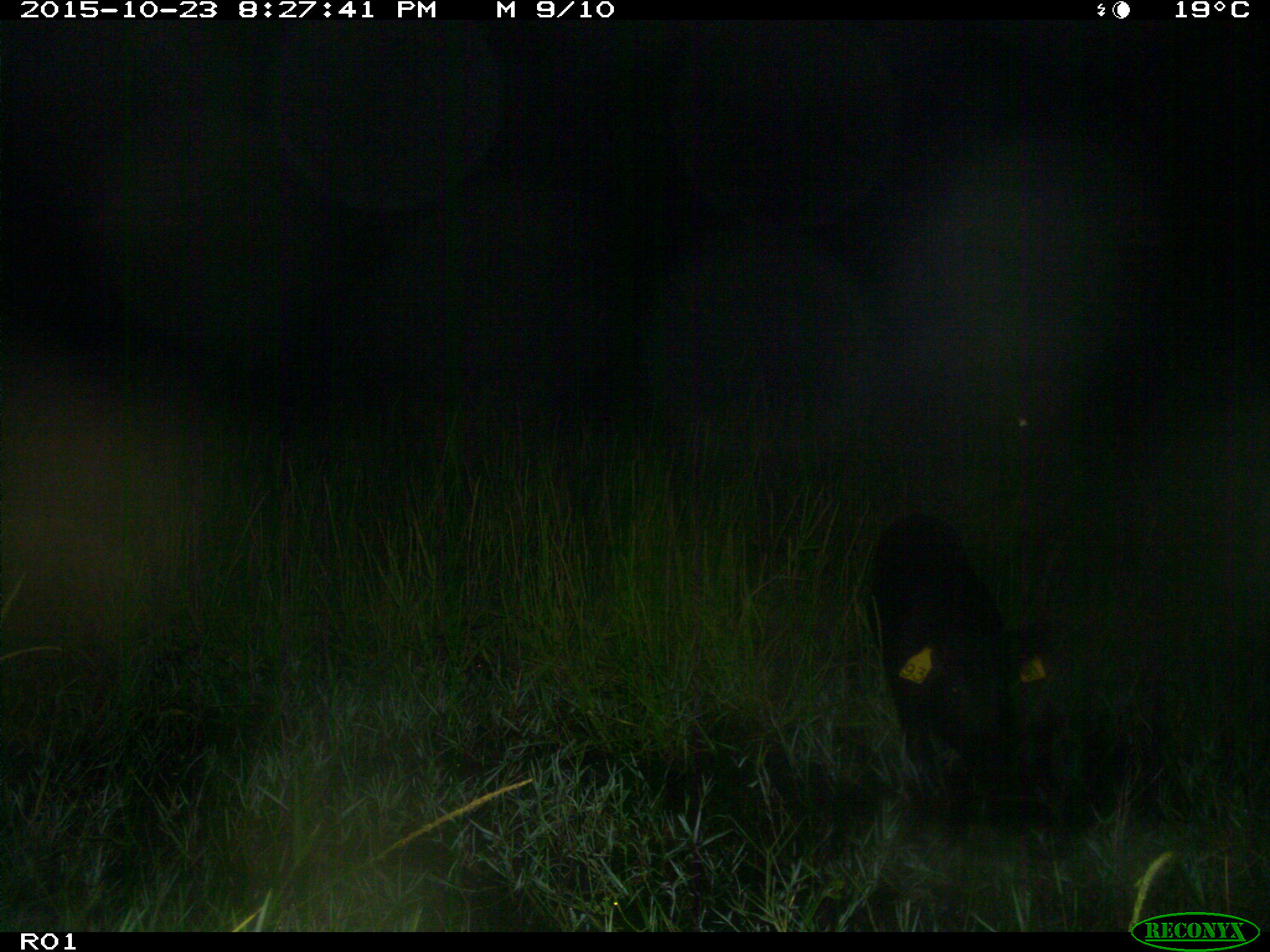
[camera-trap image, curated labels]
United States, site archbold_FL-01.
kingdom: Animalia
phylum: Chordata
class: Mammalia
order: Artiodactyla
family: Suidae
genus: Sus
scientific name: Sus scrofa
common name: wild boar